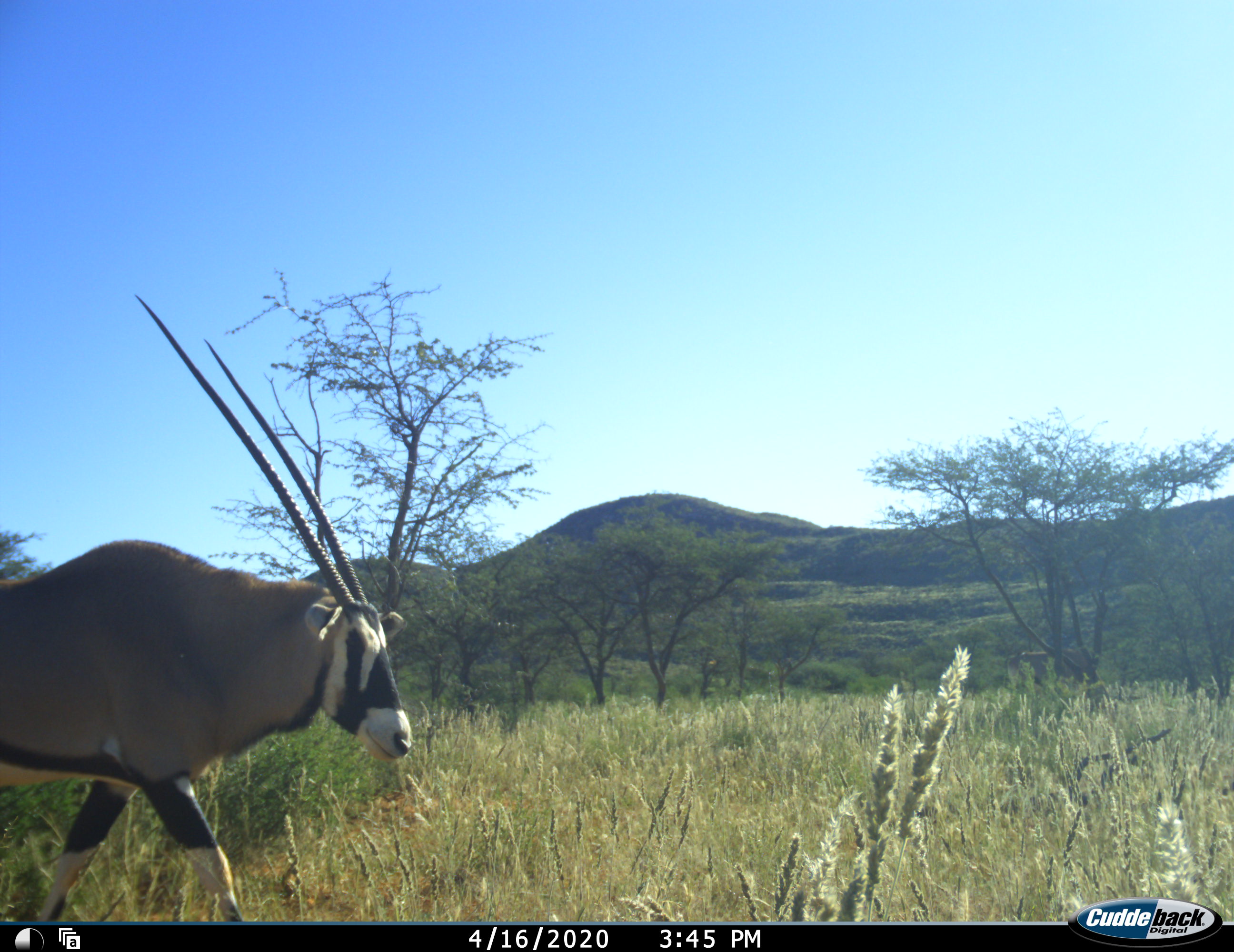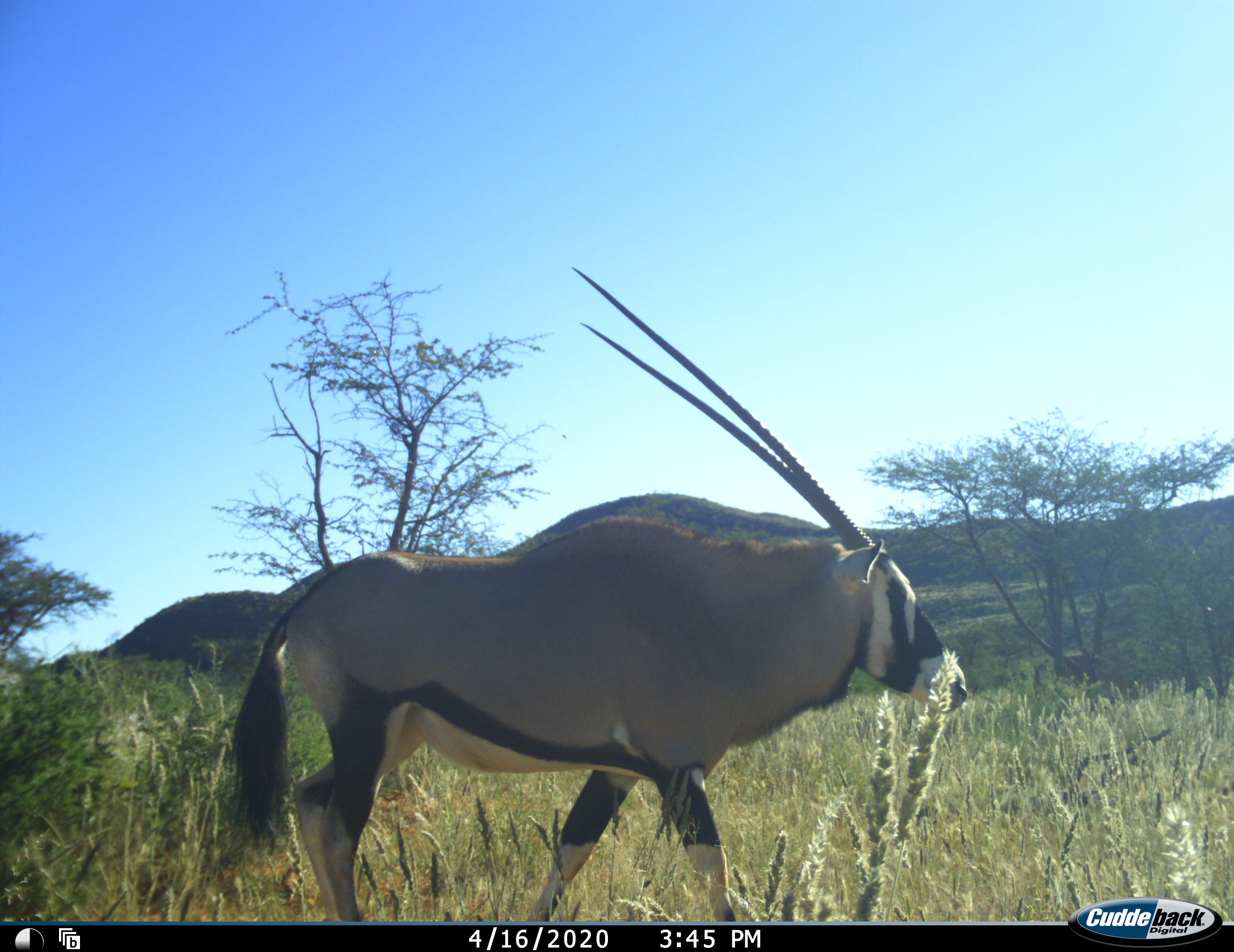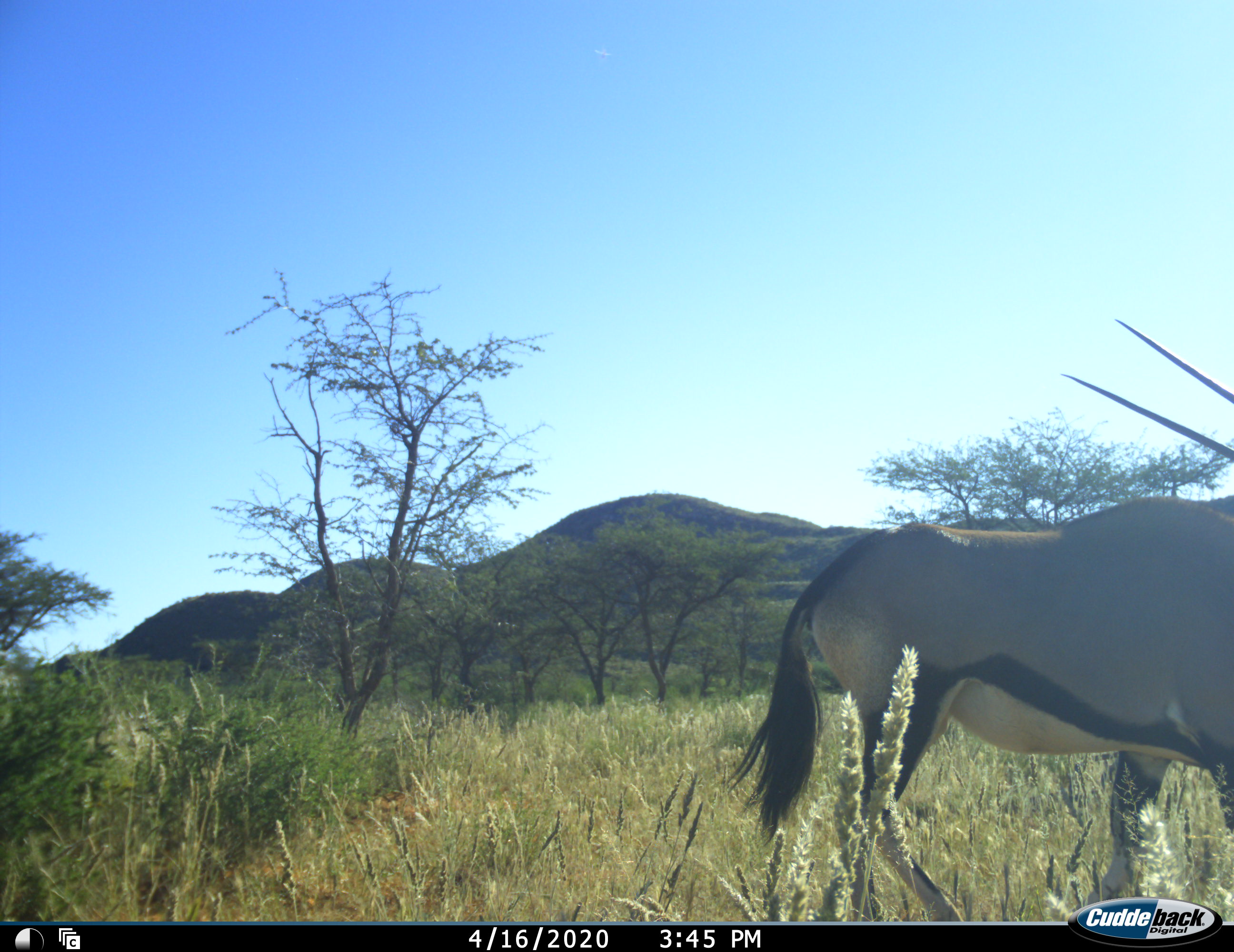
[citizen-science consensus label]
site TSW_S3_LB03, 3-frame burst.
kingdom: Animalia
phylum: Chordata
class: Mammalia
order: Artiodactyla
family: Bovidae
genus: Oryx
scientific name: Oryx gazella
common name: gemsbok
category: oryx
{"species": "oryx (gemsbok) (Oryx gazella)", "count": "1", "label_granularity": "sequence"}